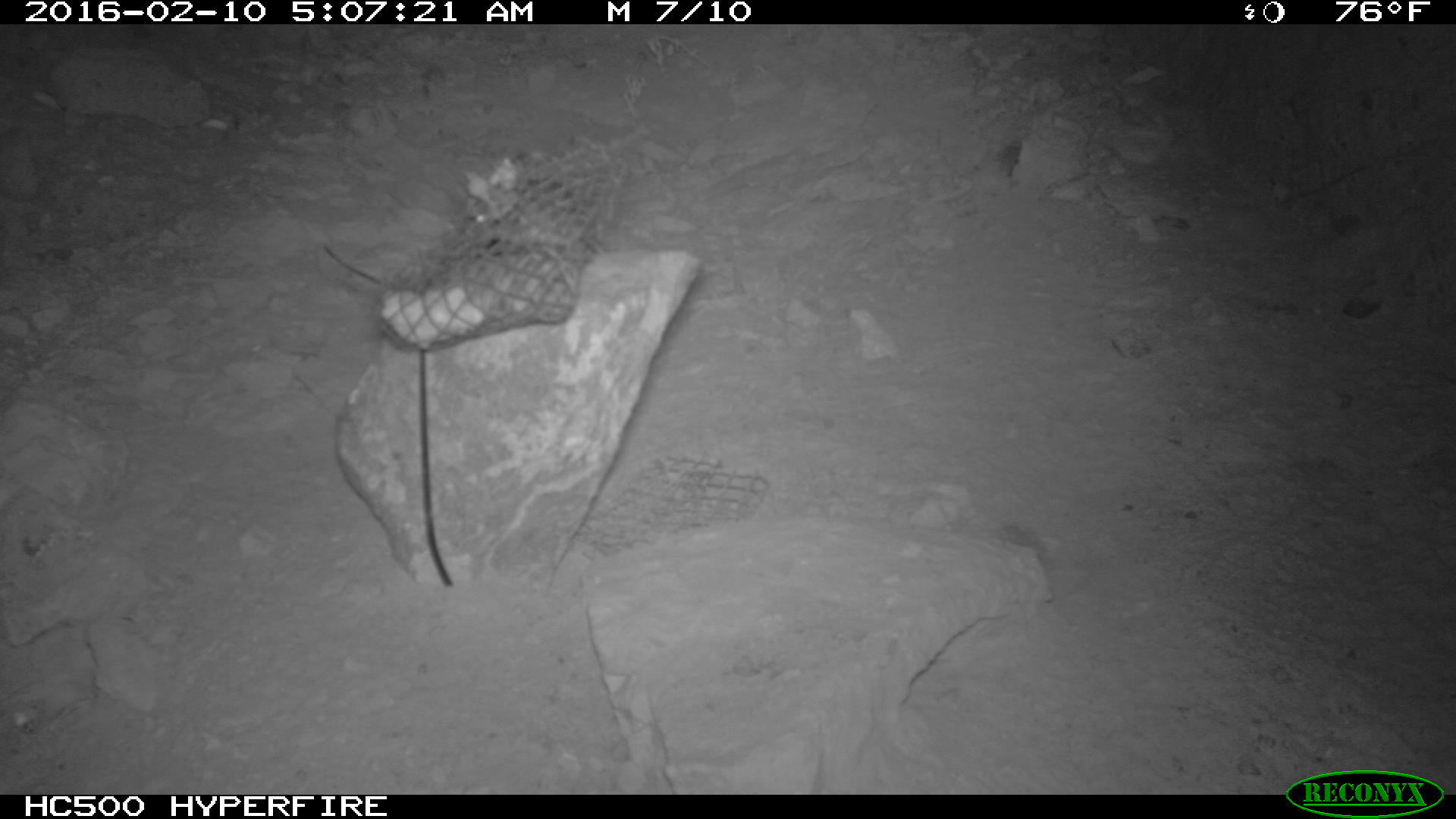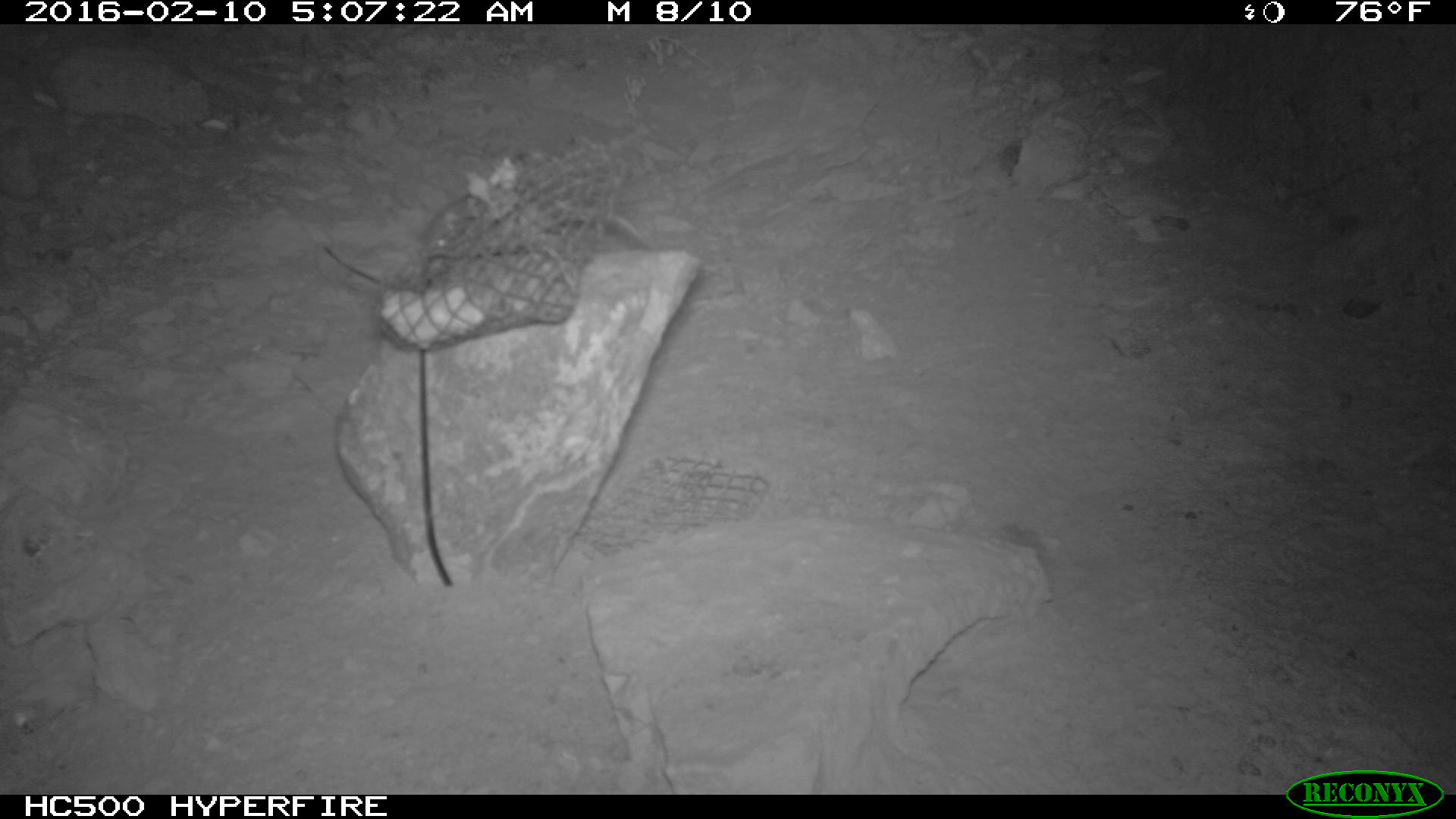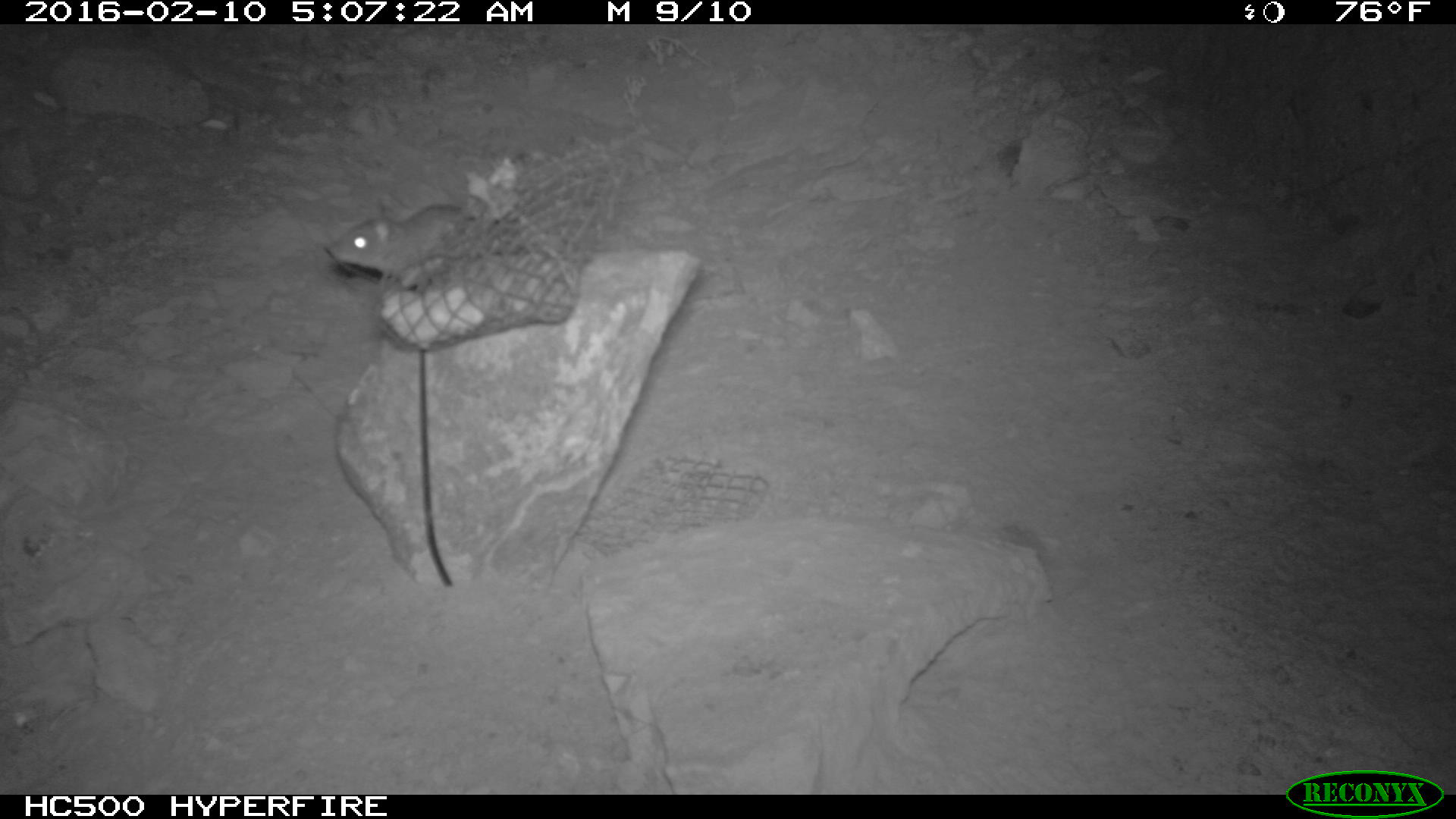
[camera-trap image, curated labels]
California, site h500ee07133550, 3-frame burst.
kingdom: Animalia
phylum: Chordata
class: Mammalia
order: Rodentia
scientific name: Rodentia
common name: rodent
Rodent (Rodentia).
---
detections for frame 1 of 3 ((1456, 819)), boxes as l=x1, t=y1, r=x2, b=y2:
rodent: l=462, t=174, r=606, b=255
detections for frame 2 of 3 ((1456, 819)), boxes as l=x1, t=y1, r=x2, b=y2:
rodent: l=423, t=190, r=485, b=277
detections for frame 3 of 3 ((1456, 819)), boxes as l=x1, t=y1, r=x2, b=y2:
rodent: l=325, t=202, r=464, b=284